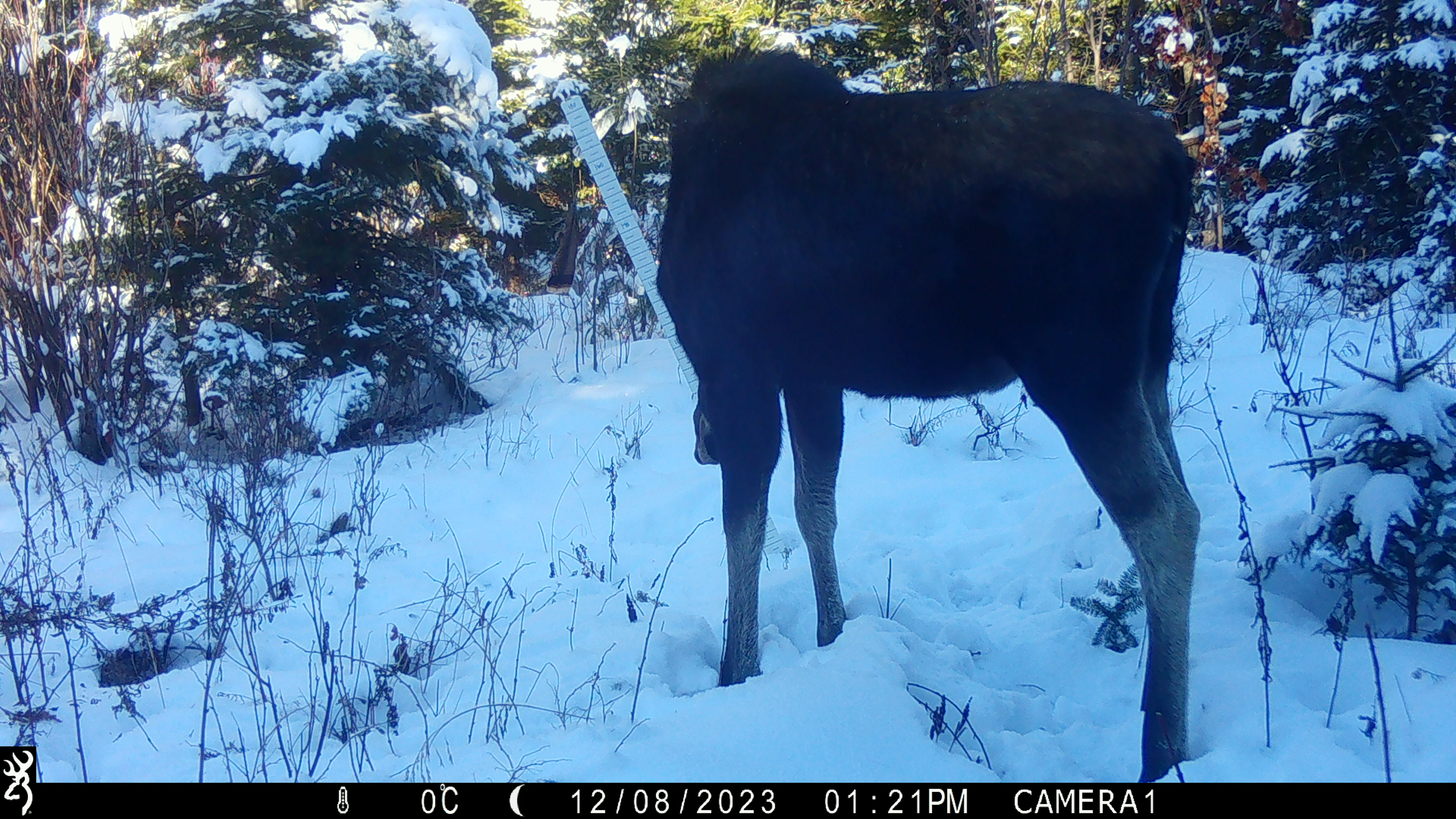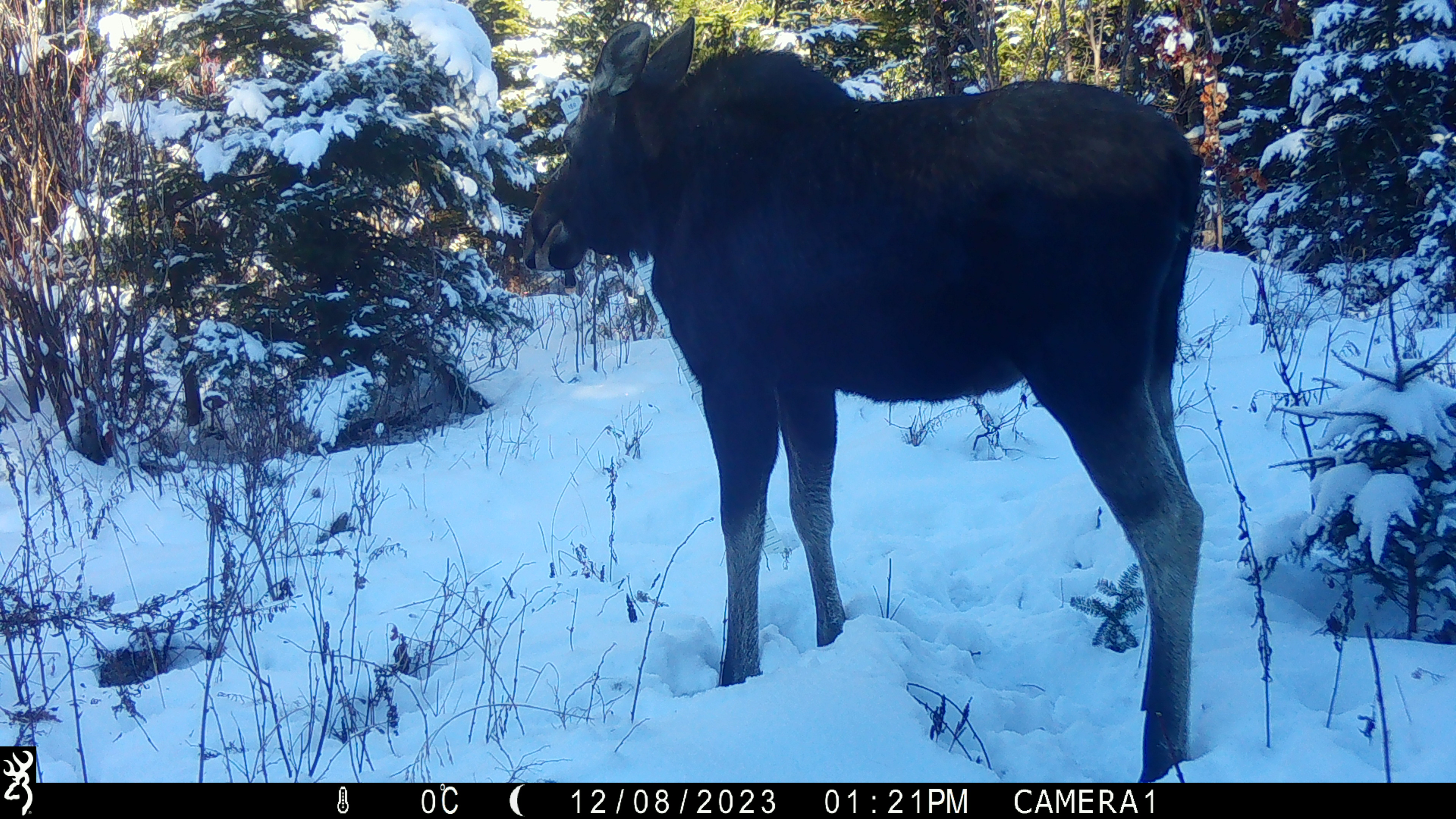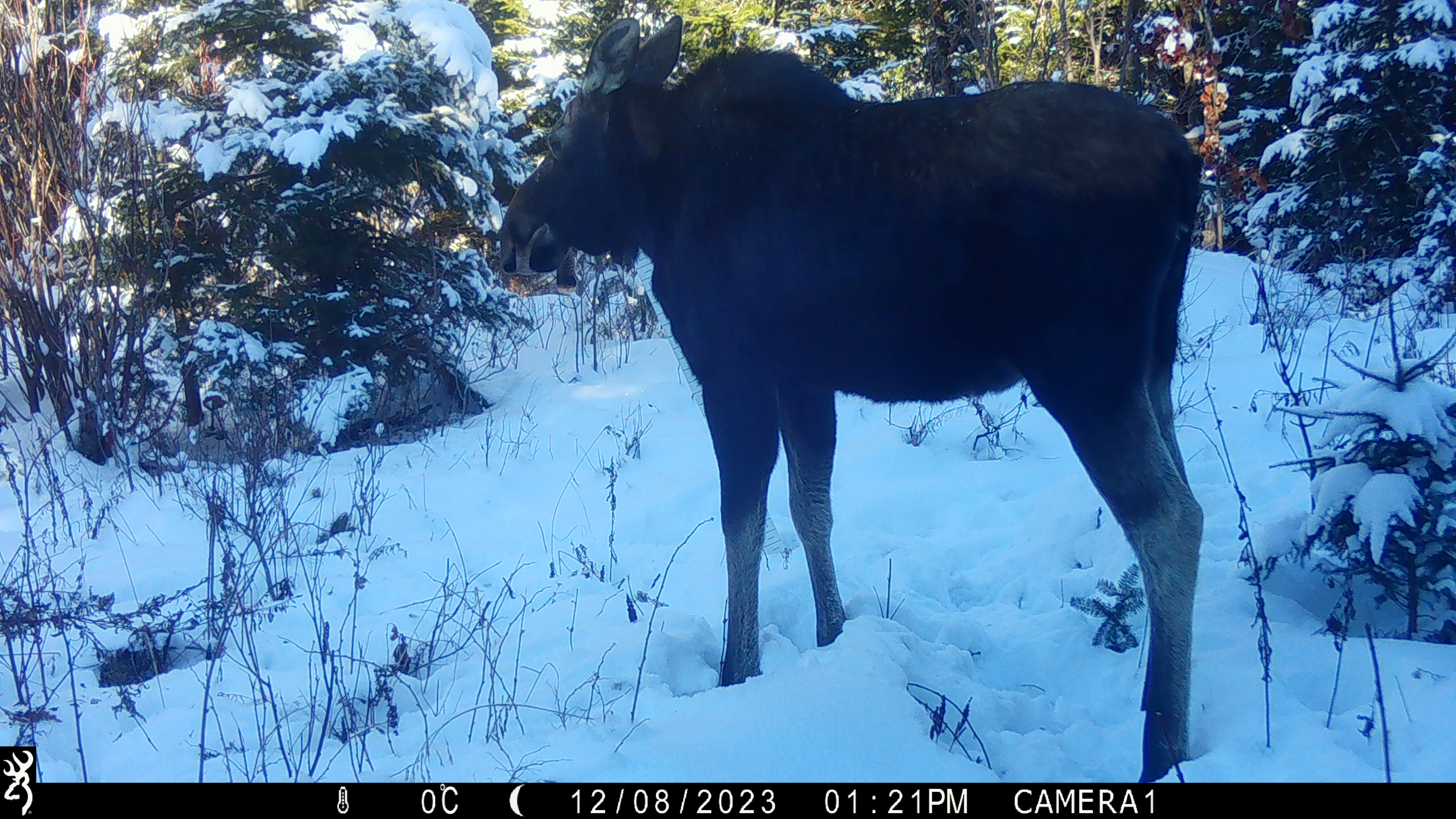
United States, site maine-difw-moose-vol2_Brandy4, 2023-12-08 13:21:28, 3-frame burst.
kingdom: Animalia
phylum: Chordata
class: Mammalia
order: Artiodactyla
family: Cervidae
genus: Alces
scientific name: Alces alces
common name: moose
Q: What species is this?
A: Moose (Alces alces).